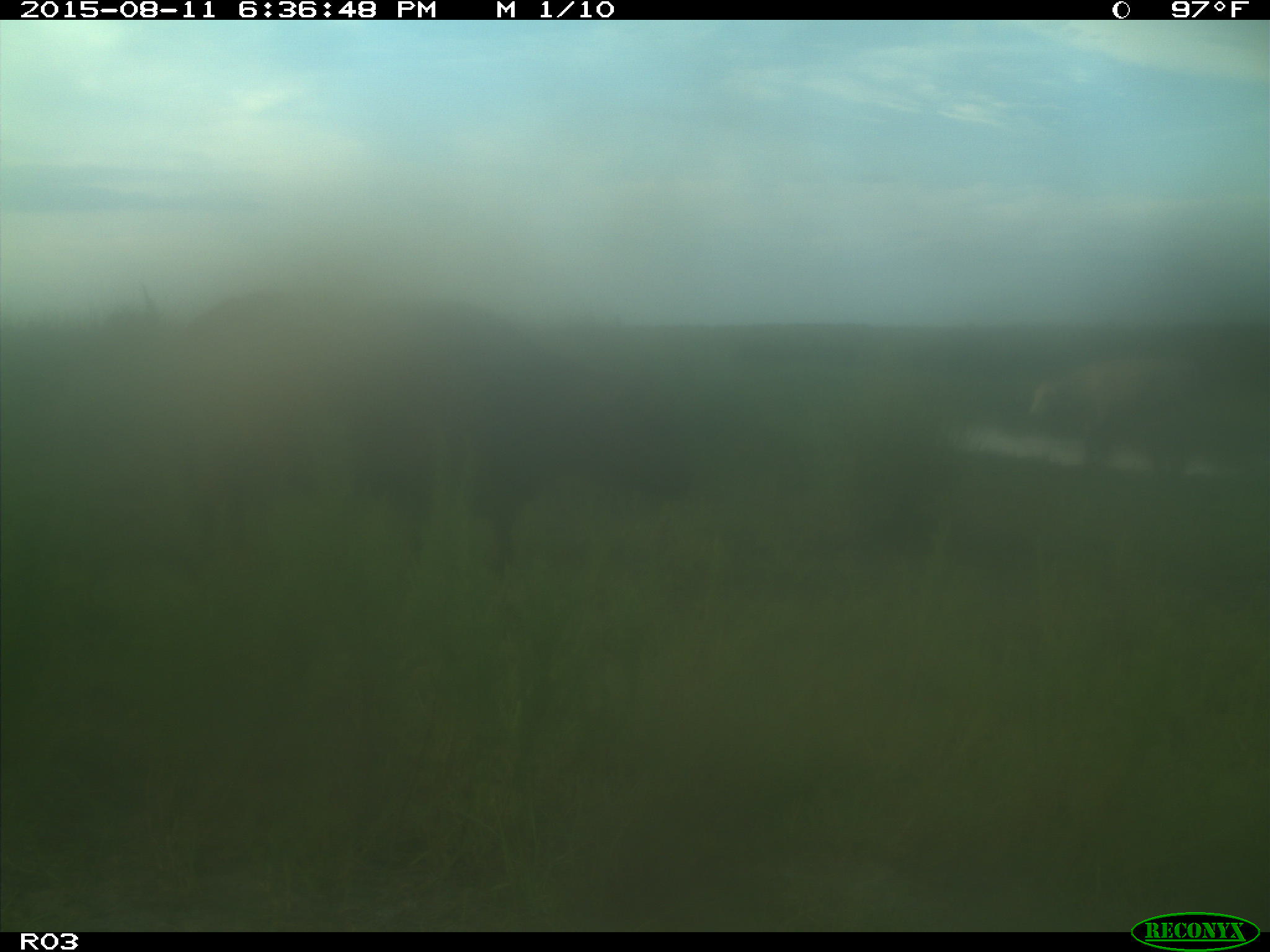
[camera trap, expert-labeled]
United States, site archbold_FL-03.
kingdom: Animalia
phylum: Chordata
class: Mammalia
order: Artiodactyla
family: Bovidae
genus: Bos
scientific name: Bos taurus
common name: domestic cow